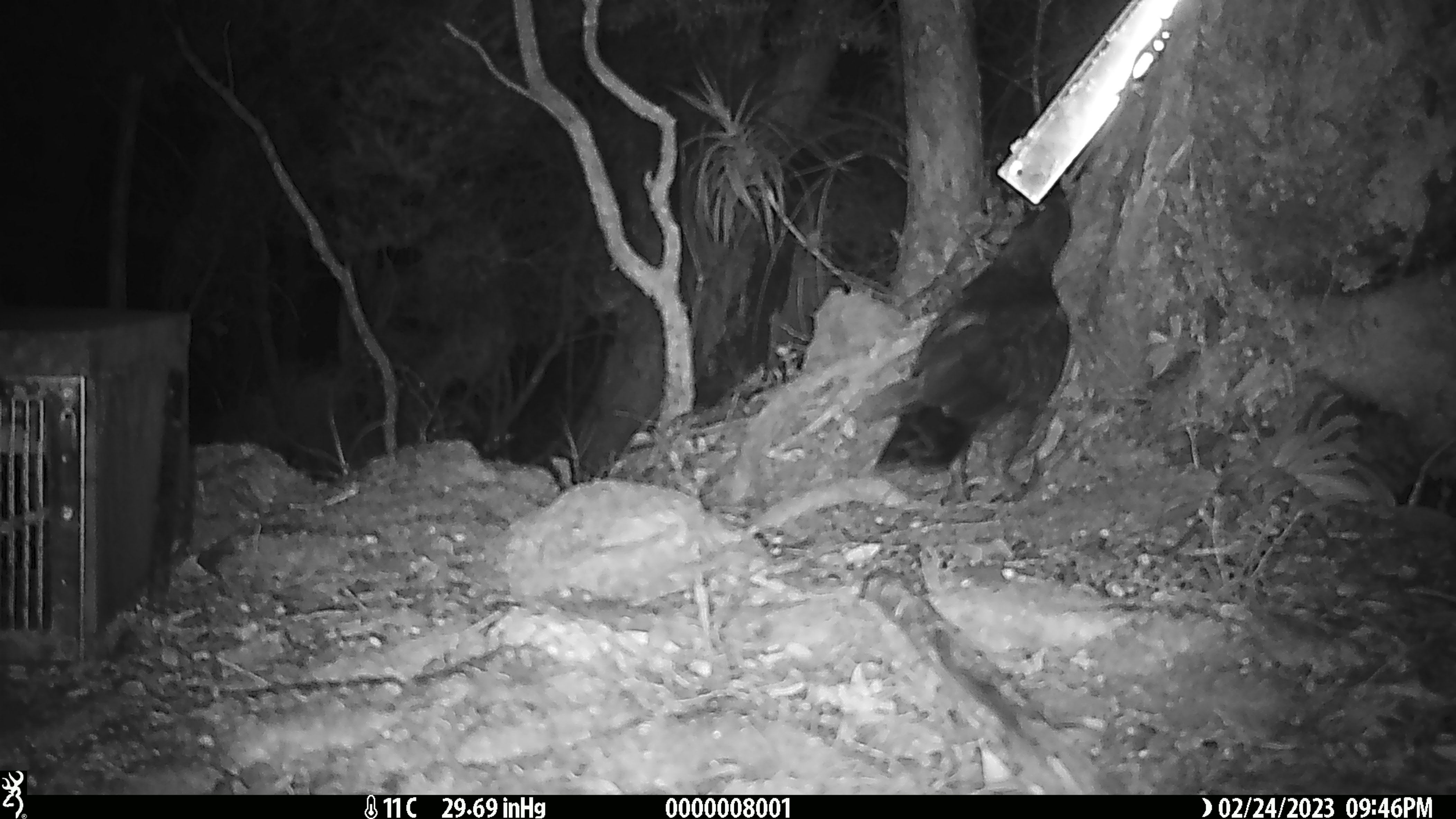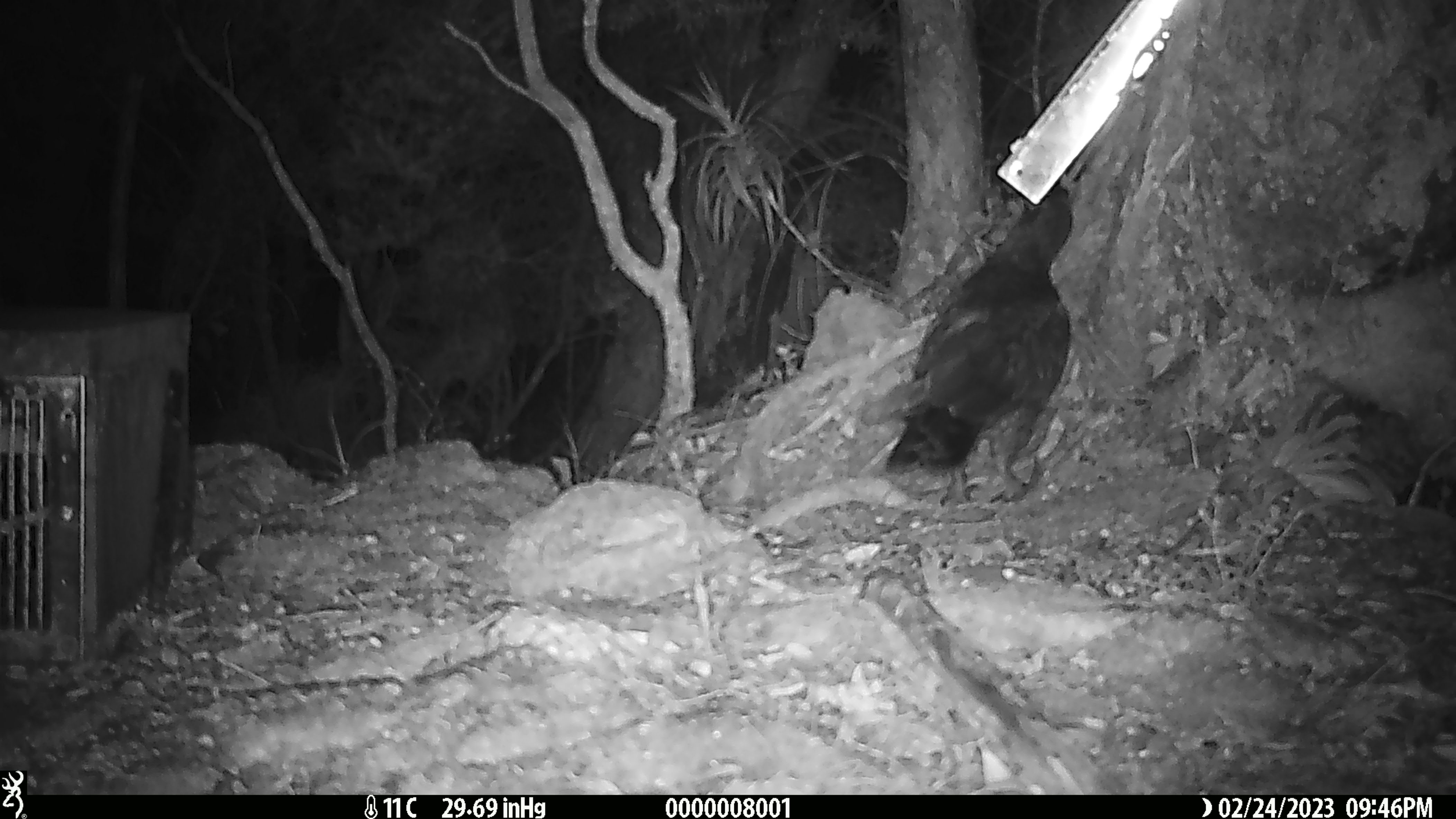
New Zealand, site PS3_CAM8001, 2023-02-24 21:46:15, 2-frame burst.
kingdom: Animalia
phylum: Chordata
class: Aves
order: Psittaciformes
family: Strigopidae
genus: Nestor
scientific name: Nestor notabilis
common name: kea